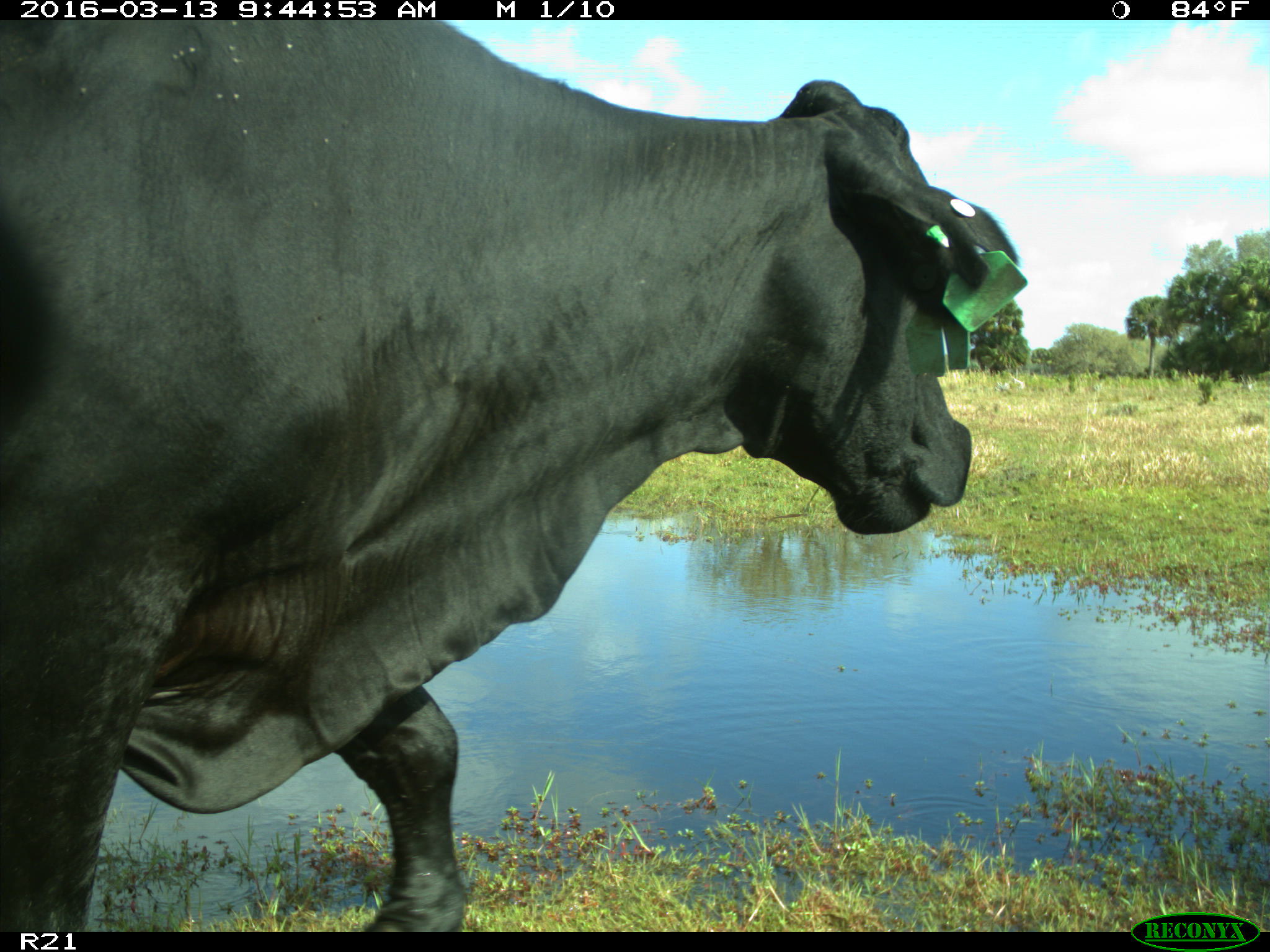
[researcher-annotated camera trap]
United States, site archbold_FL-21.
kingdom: Animalia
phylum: Chordata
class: Mammalia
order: Artiodactyla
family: Bovidae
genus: Bos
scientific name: Bos taurus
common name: domestic cow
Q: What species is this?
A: Bos taurus (domestic cow).